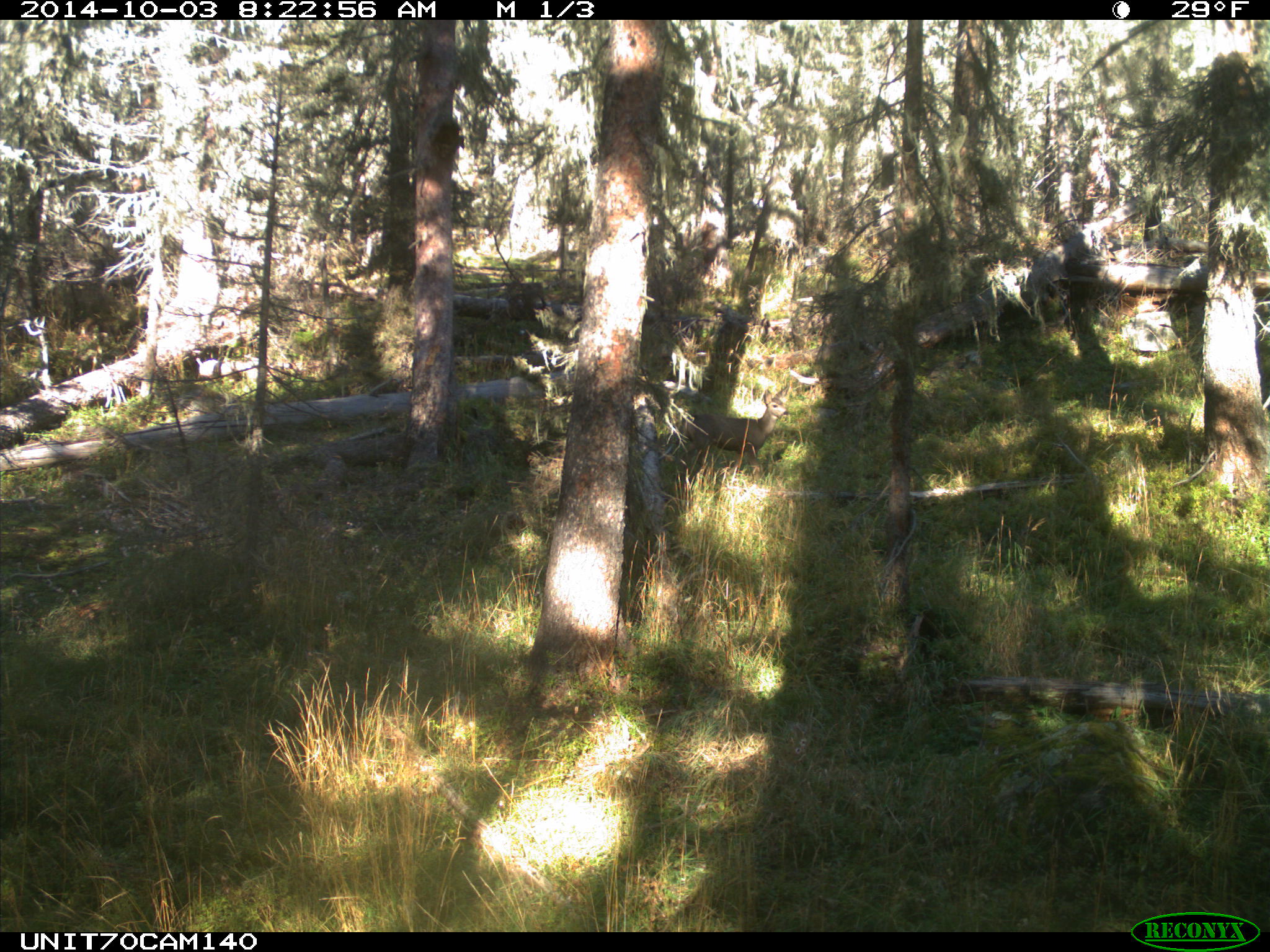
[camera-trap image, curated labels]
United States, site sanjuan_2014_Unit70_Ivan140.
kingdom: Animalia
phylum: Chordata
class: Mammalia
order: Artiodactyla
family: Cervidae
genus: Odocoileus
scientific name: Odocoileus hemionus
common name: mule deer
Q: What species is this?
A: Odocoileus hemionus (mule deer).